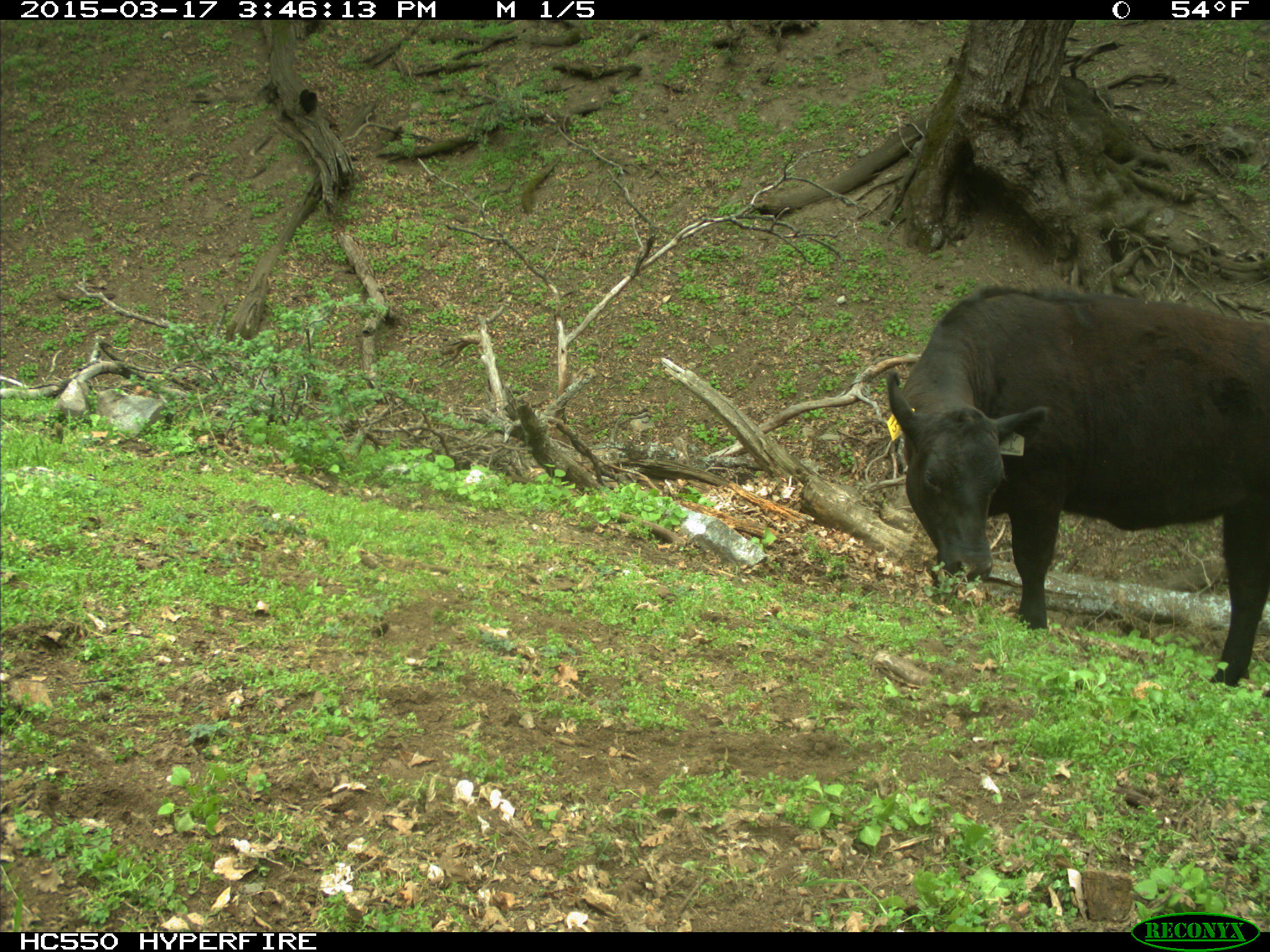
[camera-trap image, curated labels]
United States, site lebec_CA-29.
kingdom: Animalia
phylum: Chordata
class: Mammalia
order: Artiodactyla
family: Bovidae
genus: Bos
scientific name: Bos taurus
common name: domestic cow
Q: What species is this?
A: Bos taurus (domestic cow).